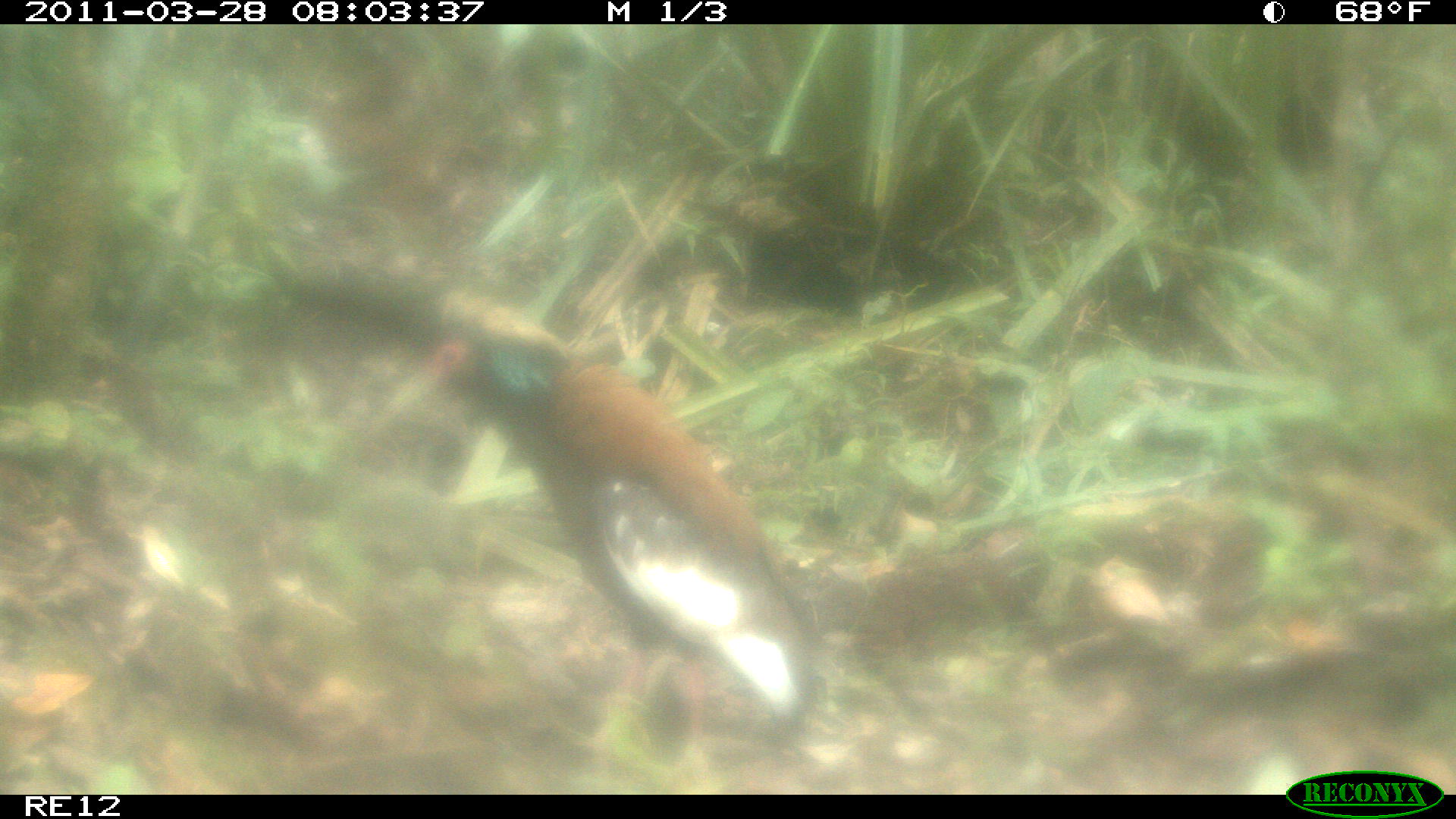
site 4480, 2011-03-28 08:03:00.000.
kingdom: Animalia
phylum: Chordata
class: Aves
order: Pelecaniformes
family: Threskiornithidae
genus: Lophotibis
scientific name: Lophotibis cristata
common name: madagascan ibis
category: lophotibis cristataa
Lophotibis cristataa (madagascan ibis) (Lophotibis cristata), count 1.